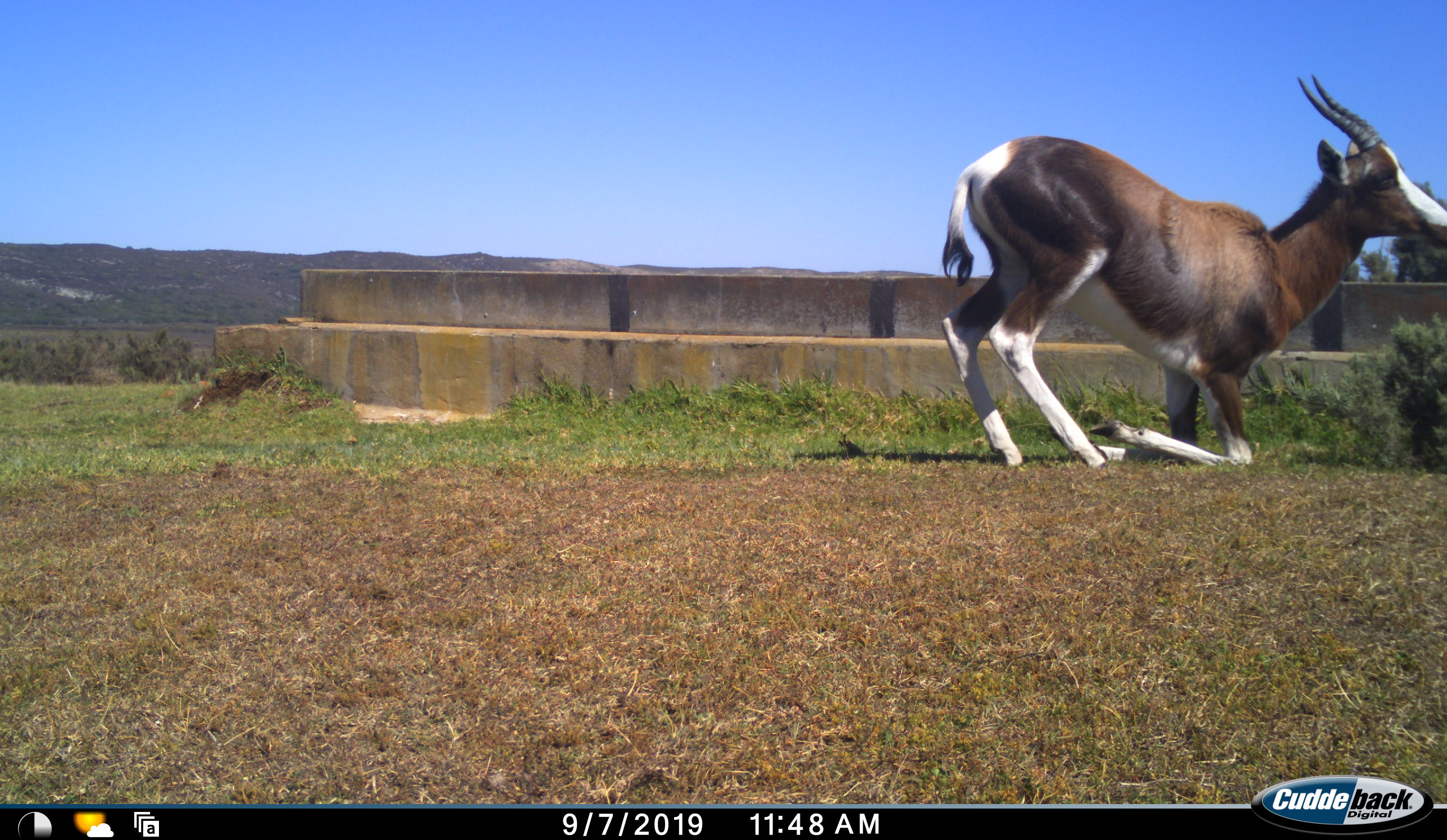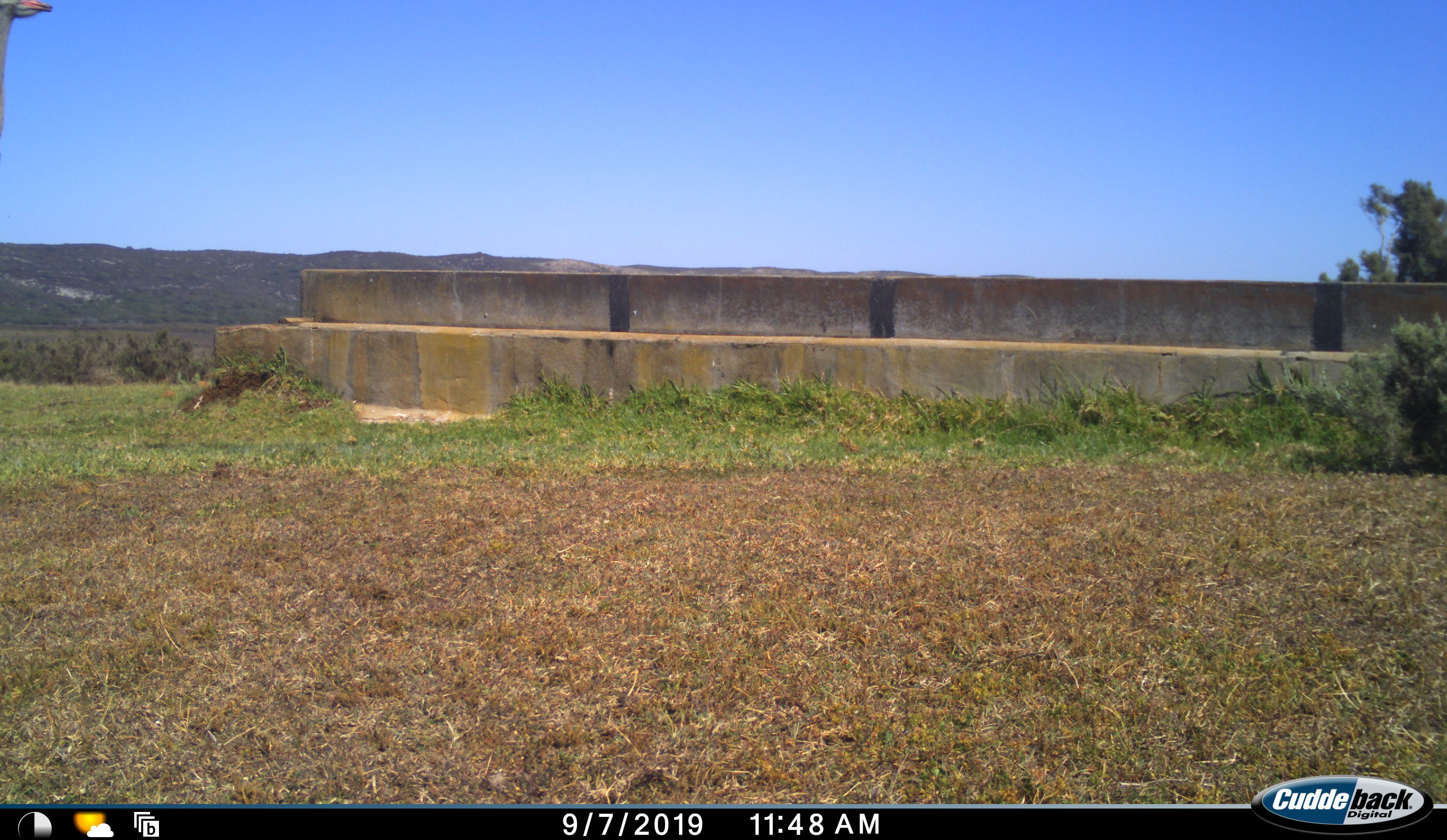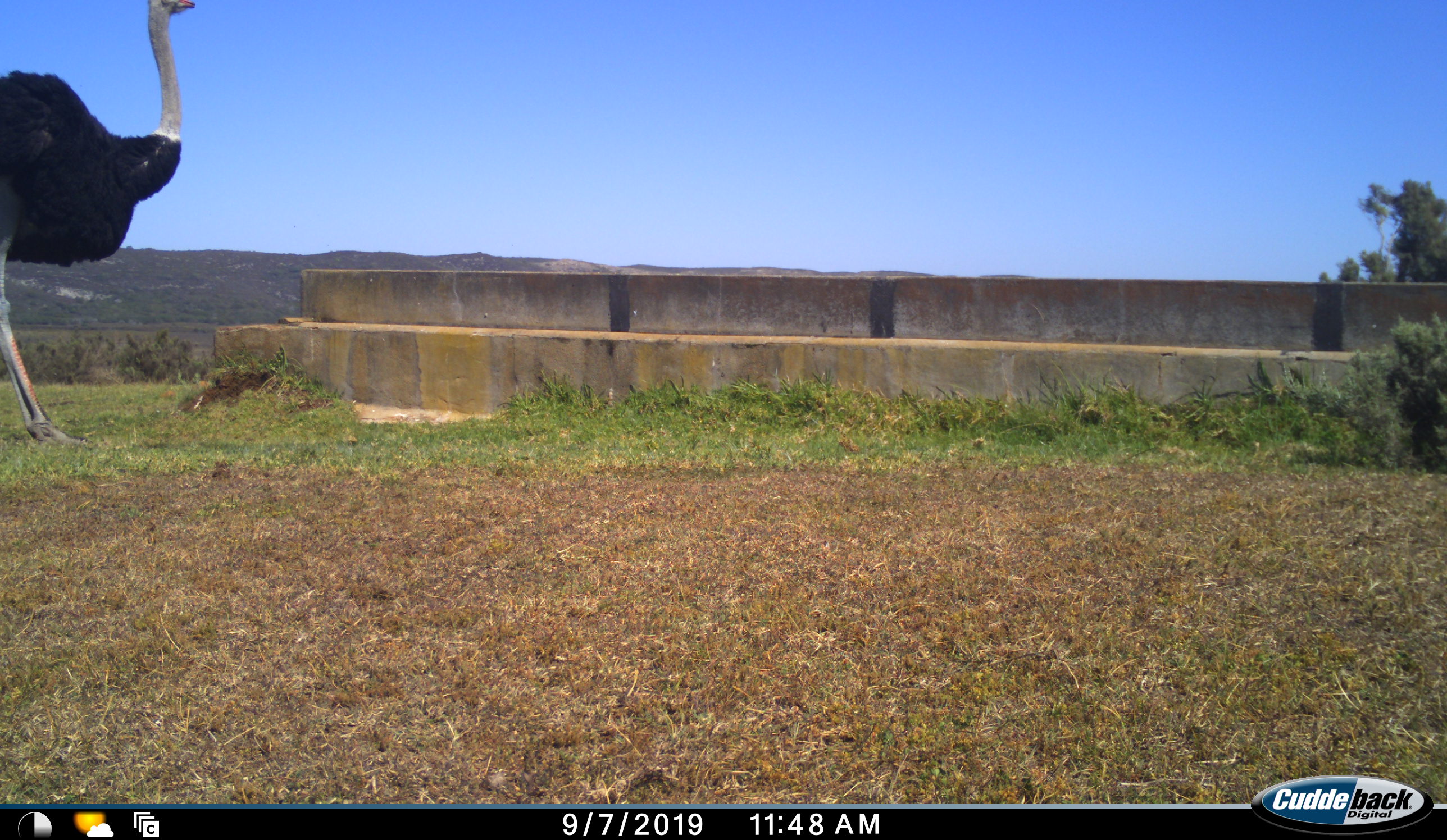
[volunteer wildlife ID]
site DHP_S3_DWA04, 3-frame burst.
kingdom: Animalia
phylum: Chordata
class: Mammalia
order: Artiodactyla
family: Bovidae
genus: Damaliscus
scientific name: Damaliscus pygargus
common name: bontebok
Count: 1.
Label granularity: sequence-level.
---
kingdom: Animalia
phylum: Chordata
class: Aves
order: Struthioniformes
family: Struthionidae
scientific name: Struthionidae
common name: ostrich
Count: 1.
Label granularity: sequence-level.